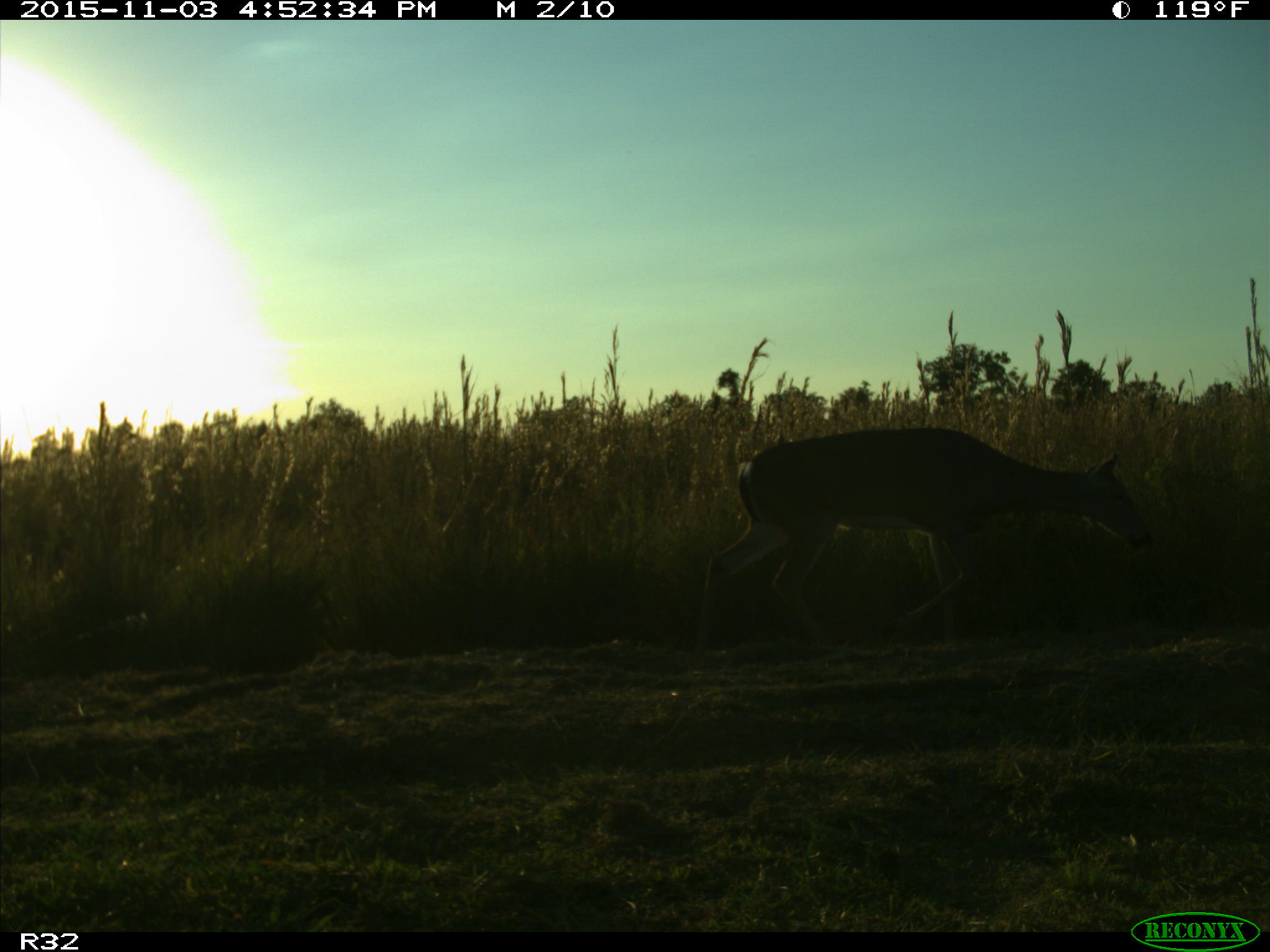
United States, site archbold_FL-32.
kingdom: Animalia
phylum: Chordata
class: Mammalia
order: Artiodactyla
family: Cervidae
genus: Odocoileus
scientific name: Odocoileus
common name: deer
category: unidentified deer